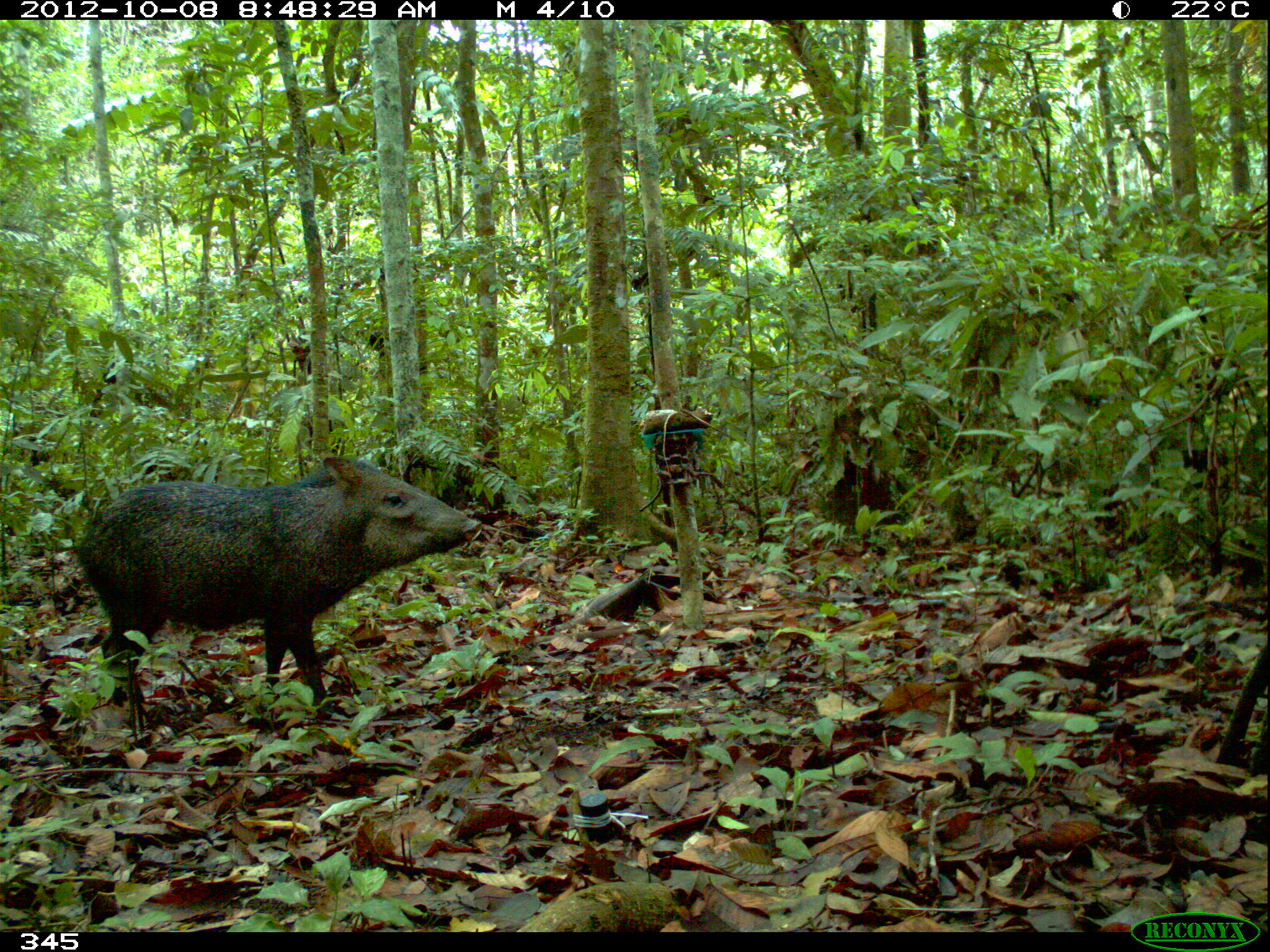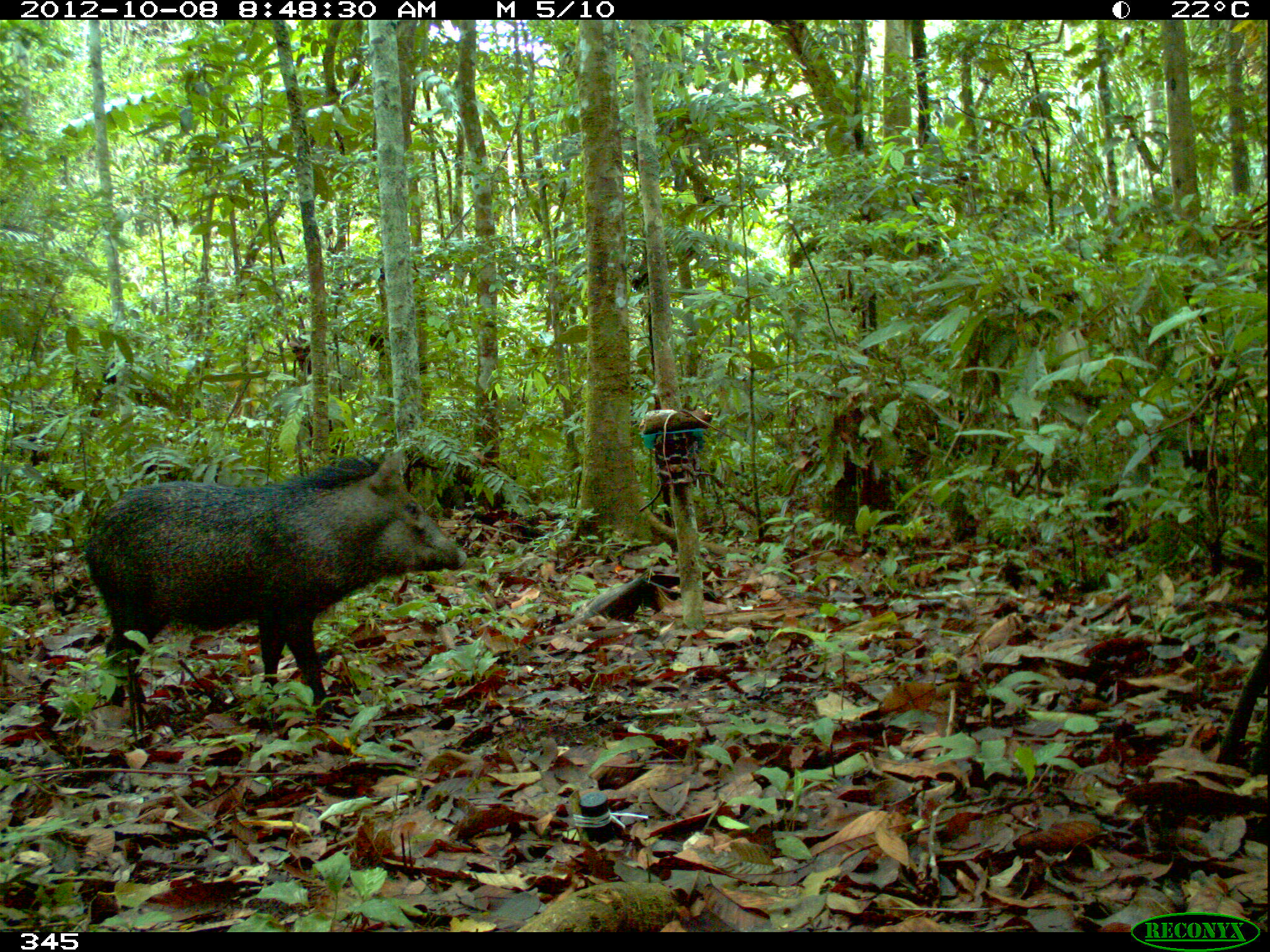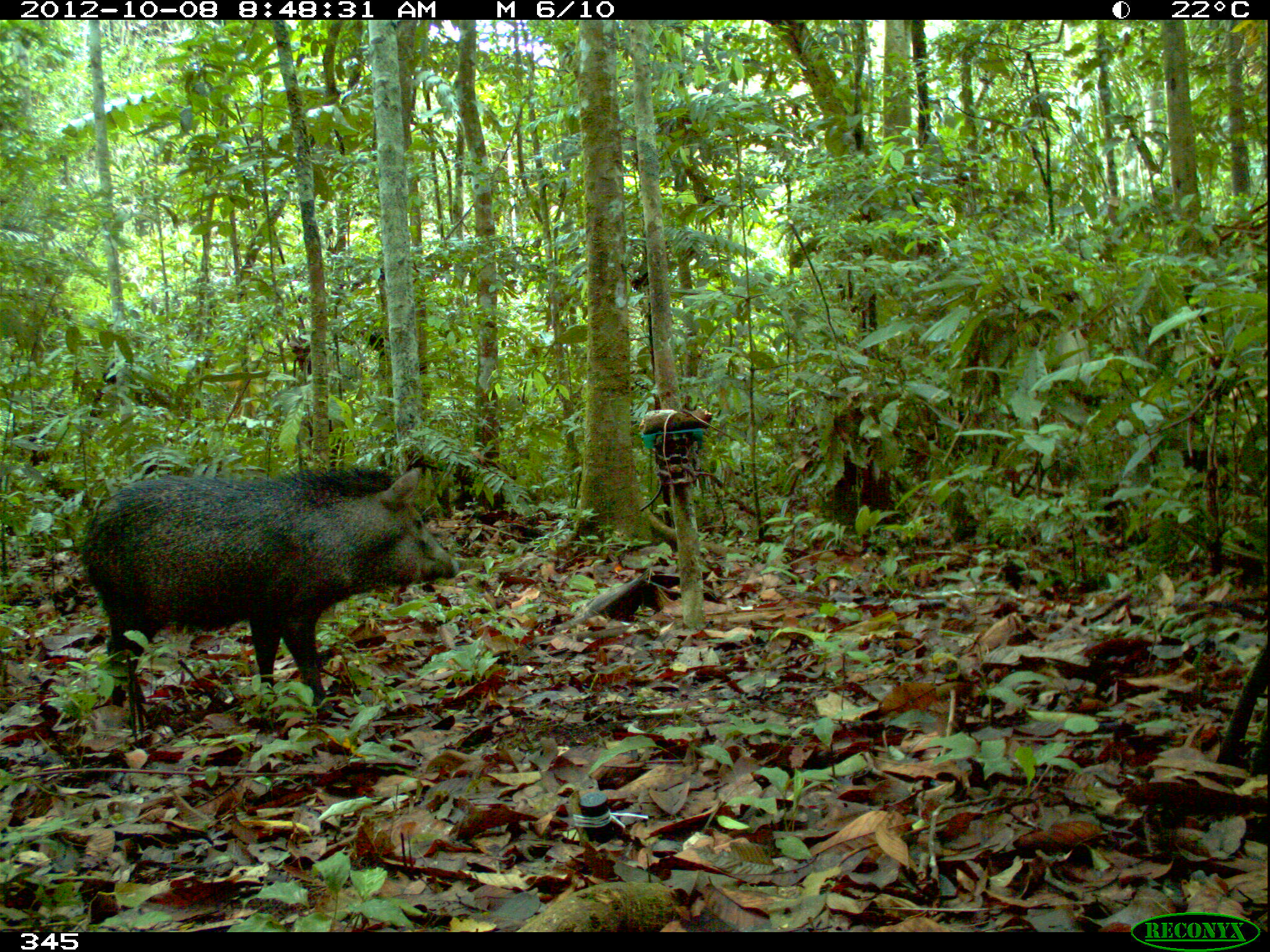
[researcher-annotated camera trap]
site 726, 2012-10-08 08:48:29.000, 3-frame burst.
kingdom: Animalia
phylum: Chordata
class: Mammalia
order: Artiodactyla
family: Tayassuidae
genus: Pecari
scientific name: Pecari tajacu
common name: collared peccary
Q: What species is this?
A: Pecari tajacu (collared peccary).